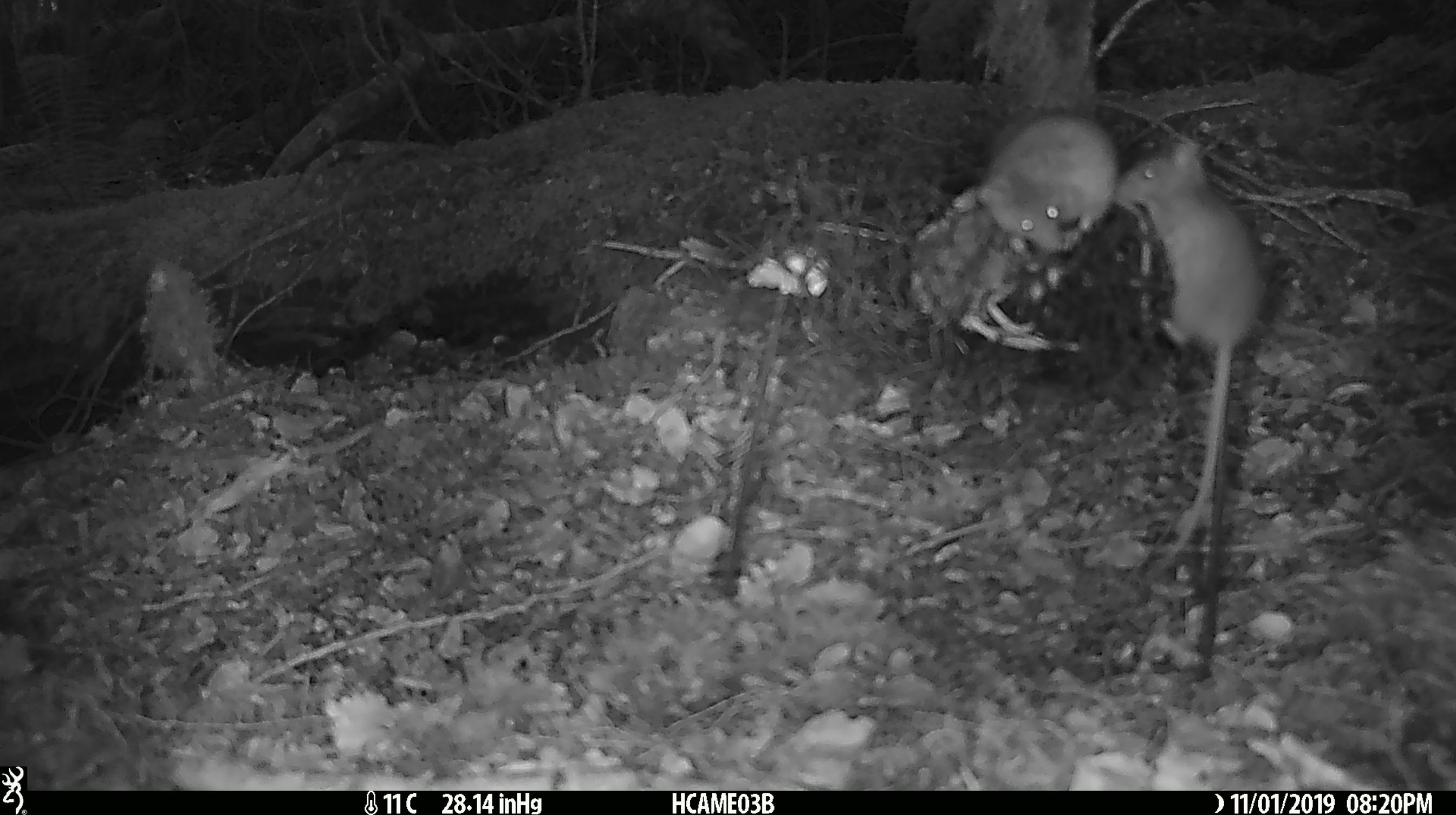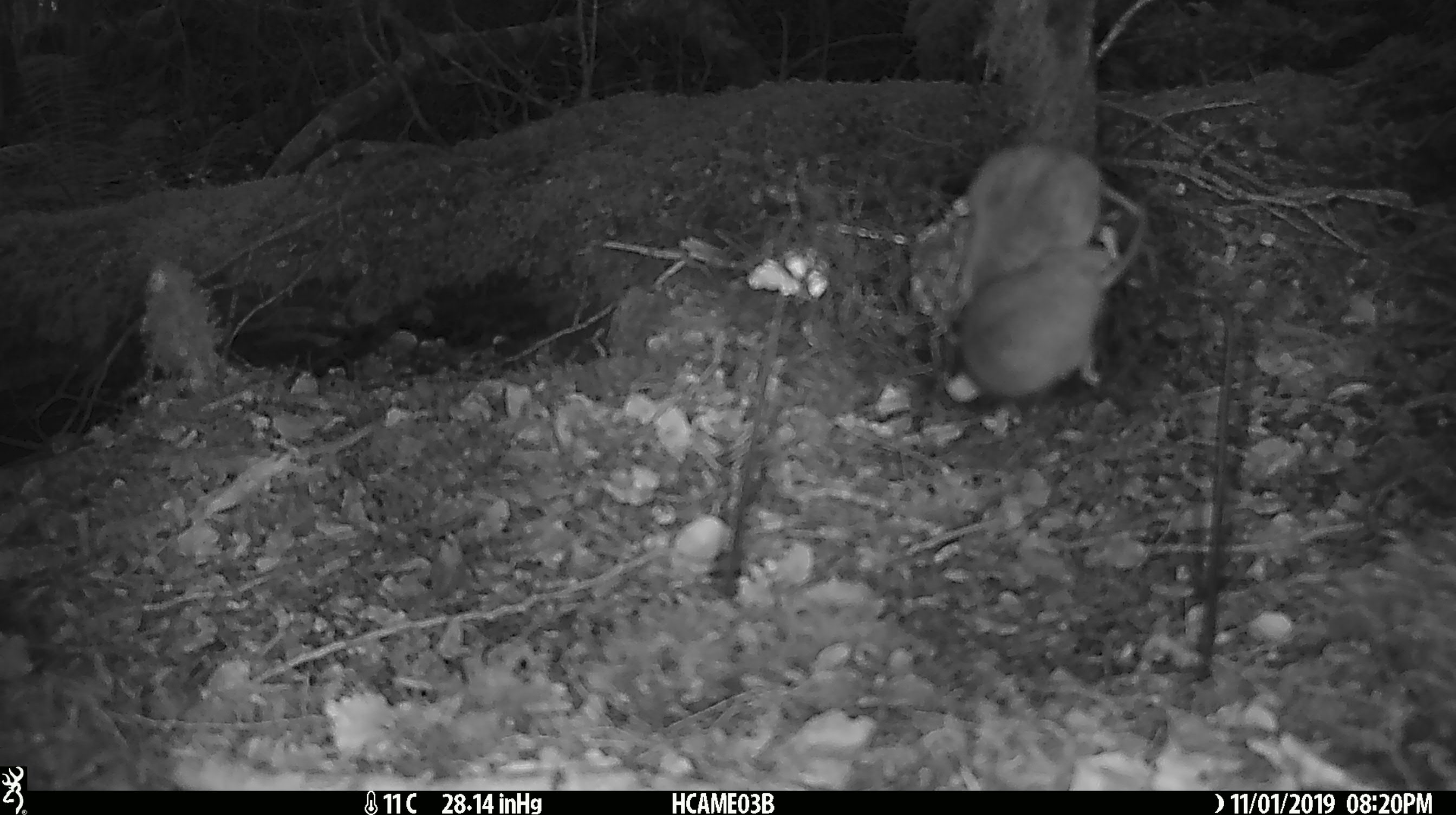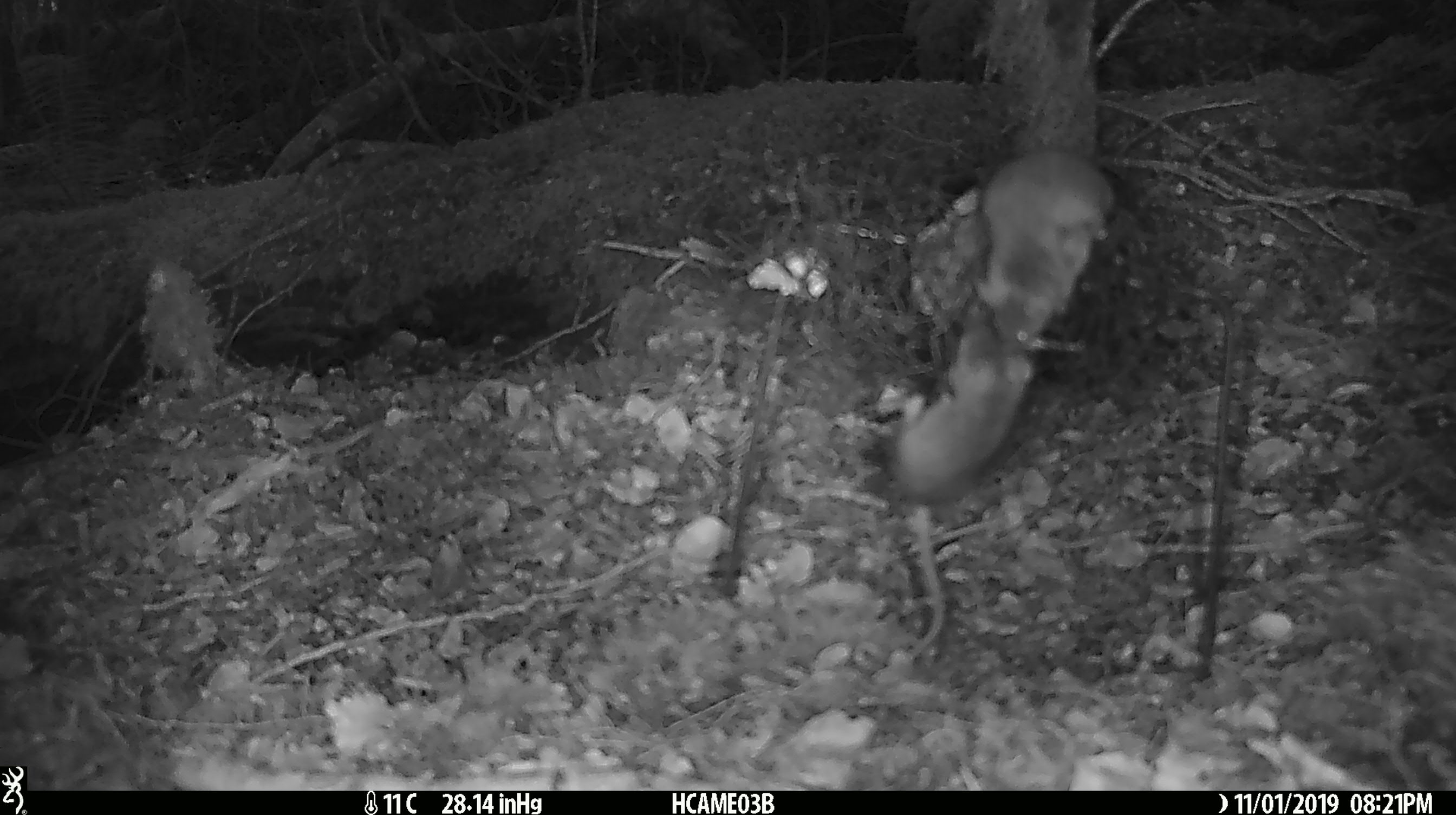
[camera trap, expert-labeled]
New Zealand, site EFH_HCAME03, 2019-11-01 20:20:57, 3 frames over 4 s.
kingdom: Animalia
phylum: Chordata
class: Mammalia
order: Rodentia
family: Muridae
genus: Mus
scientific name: Mus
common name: mouse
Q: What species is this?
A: Mouse (Mus).